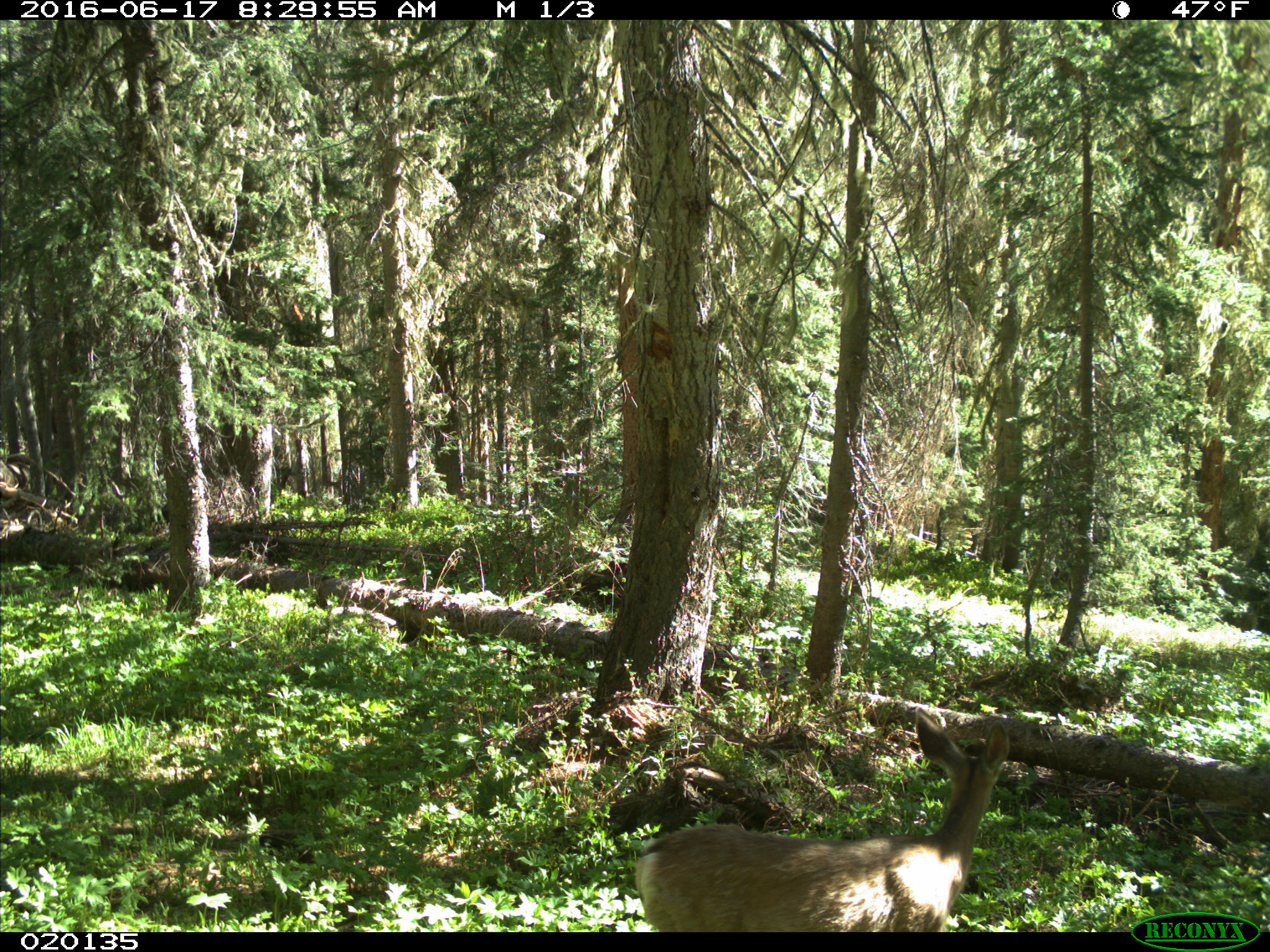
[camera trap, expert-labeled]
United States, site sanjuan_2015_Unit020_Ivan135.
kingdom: Animalia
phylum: Chordata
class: Mammalia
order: Artiodactyla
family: Cervidae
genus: Odocoileus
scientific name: Odocoileus hemionus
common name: mule deer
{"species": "Odocoileus hemionus (mule deer)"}